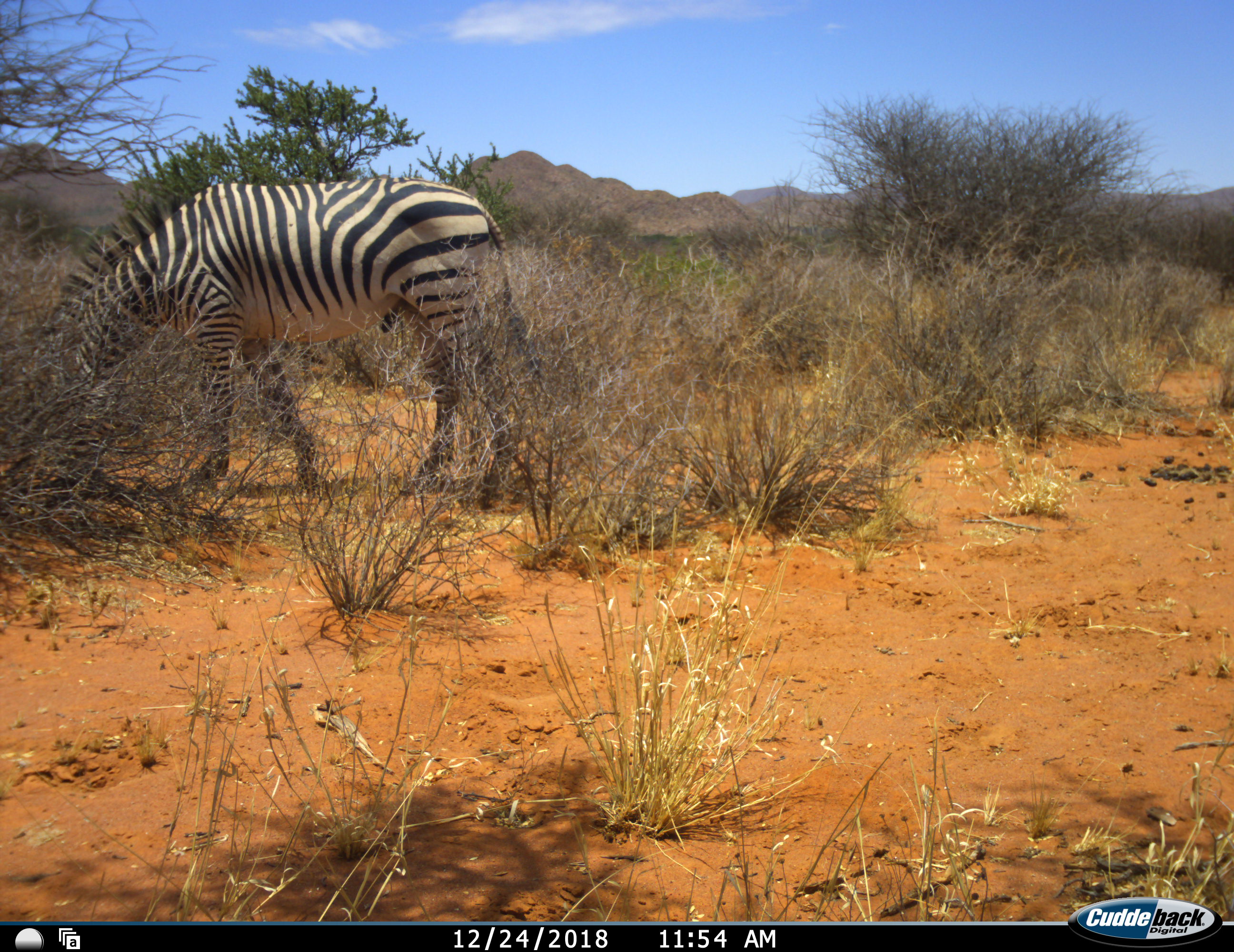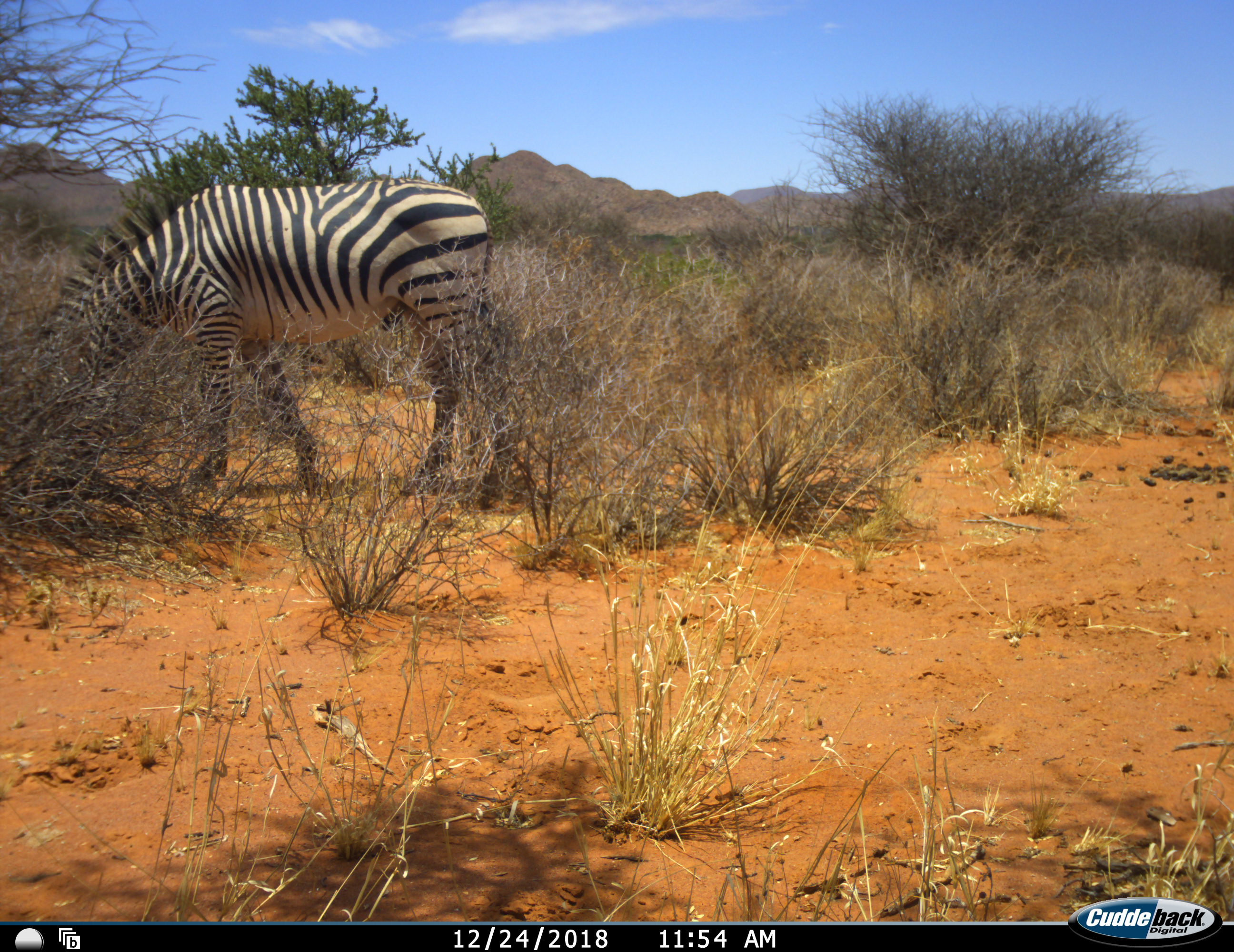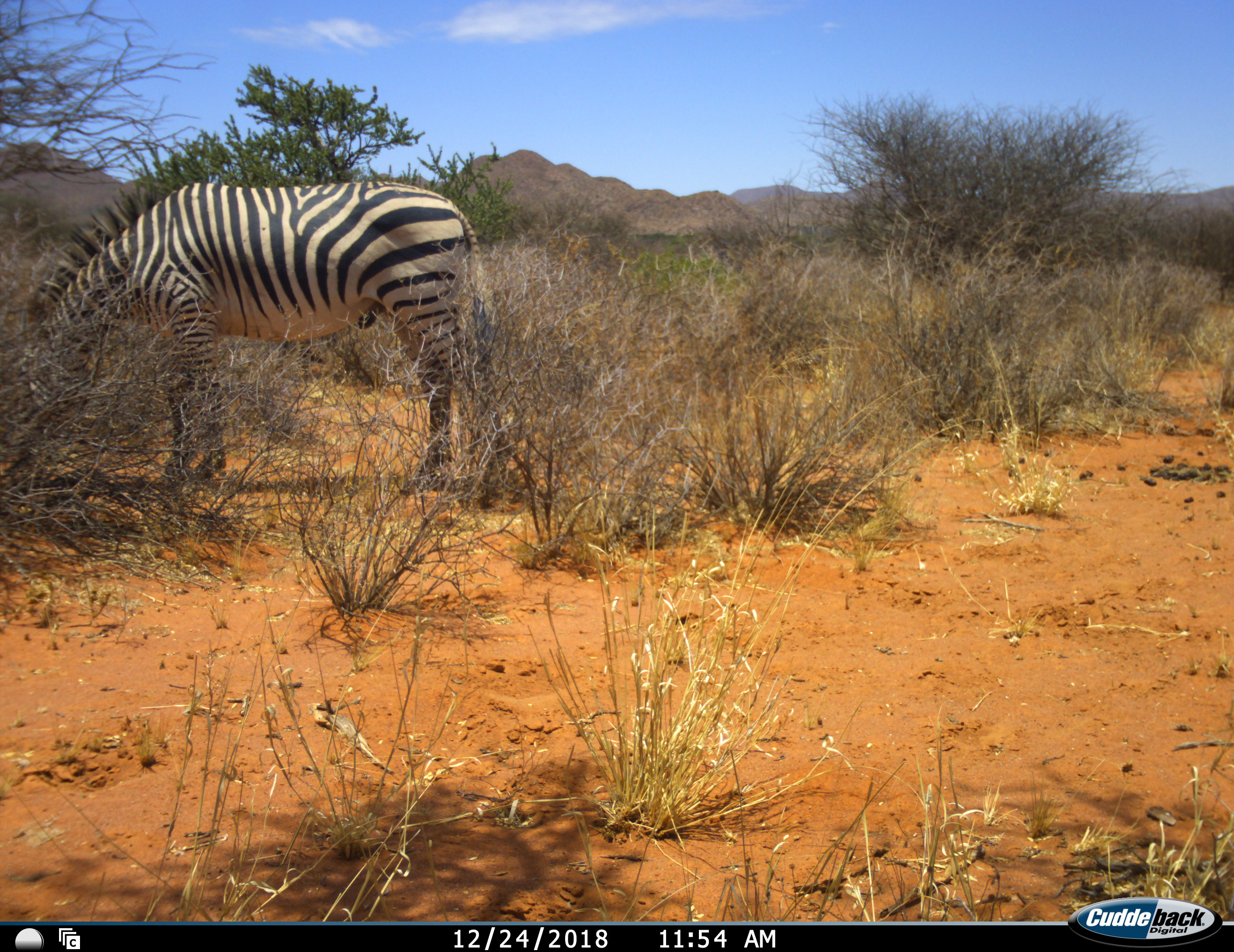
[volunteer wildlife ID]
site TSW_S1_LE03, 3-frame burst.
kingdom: Animalia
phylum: Chordata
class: Mammalia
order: Perissodactyla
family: Equidae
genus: Equus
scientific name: Equus zebra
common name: mountain zebra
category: zebramountain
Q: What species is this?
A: Zebramountain (mountain zebra) (Equus zebra).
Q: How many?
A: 1.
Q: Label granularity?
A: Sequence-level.